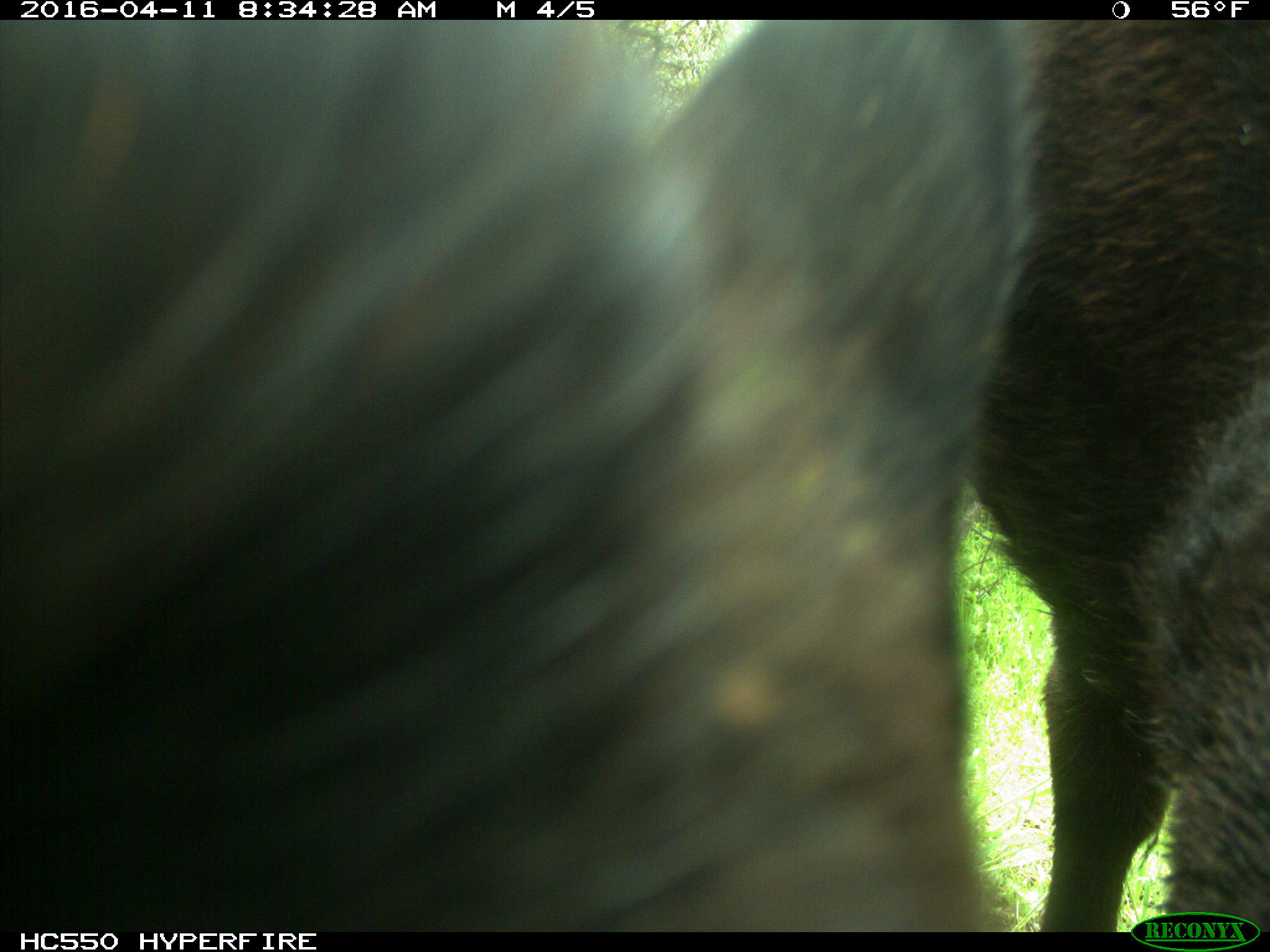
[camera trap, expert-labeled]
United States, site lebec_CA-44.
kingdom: Animalia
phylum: Chordata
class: Mammalia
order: Artiodactyla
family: Bovidae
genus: Bos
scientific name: Bos taurus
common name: domestic cow